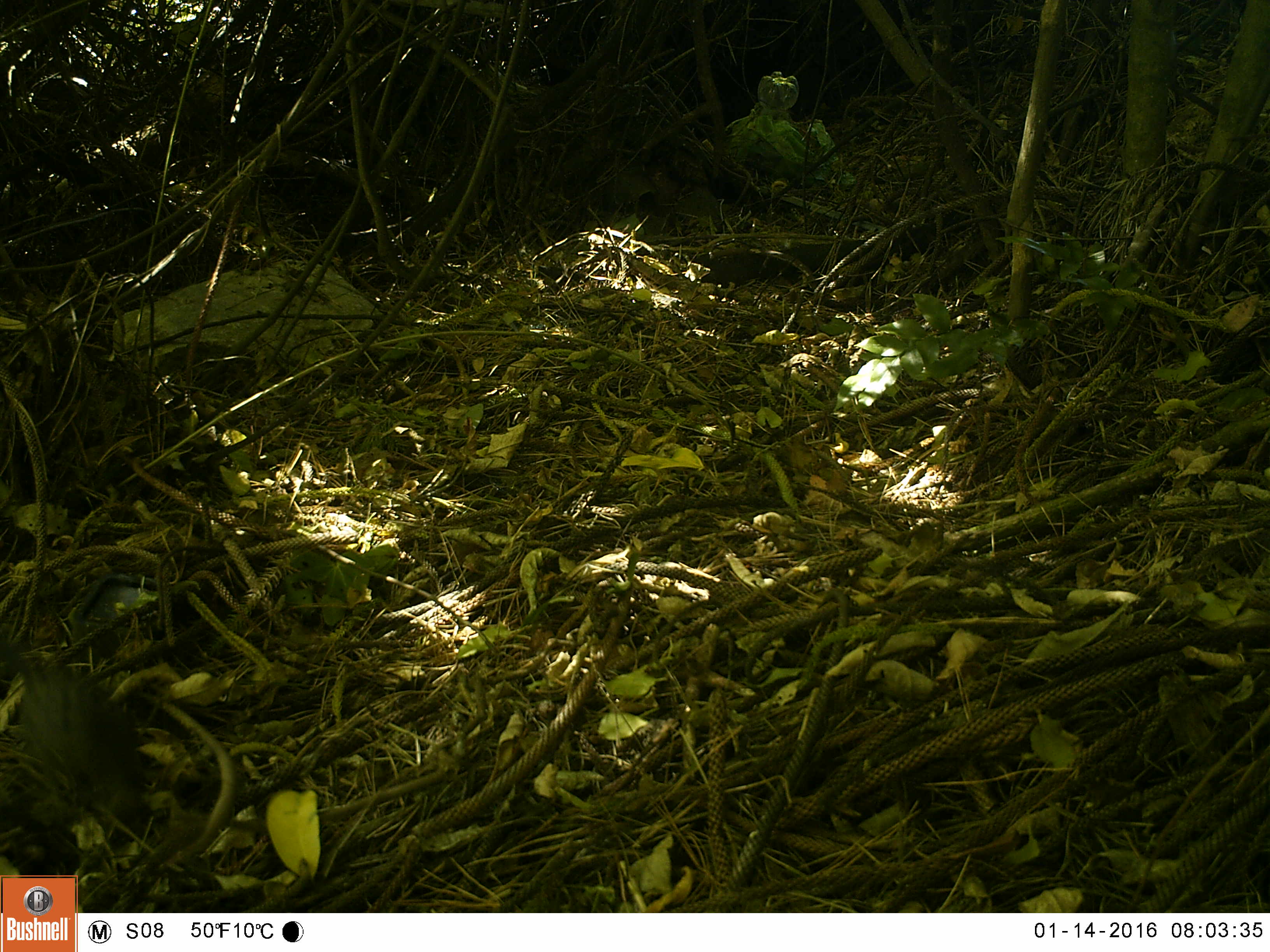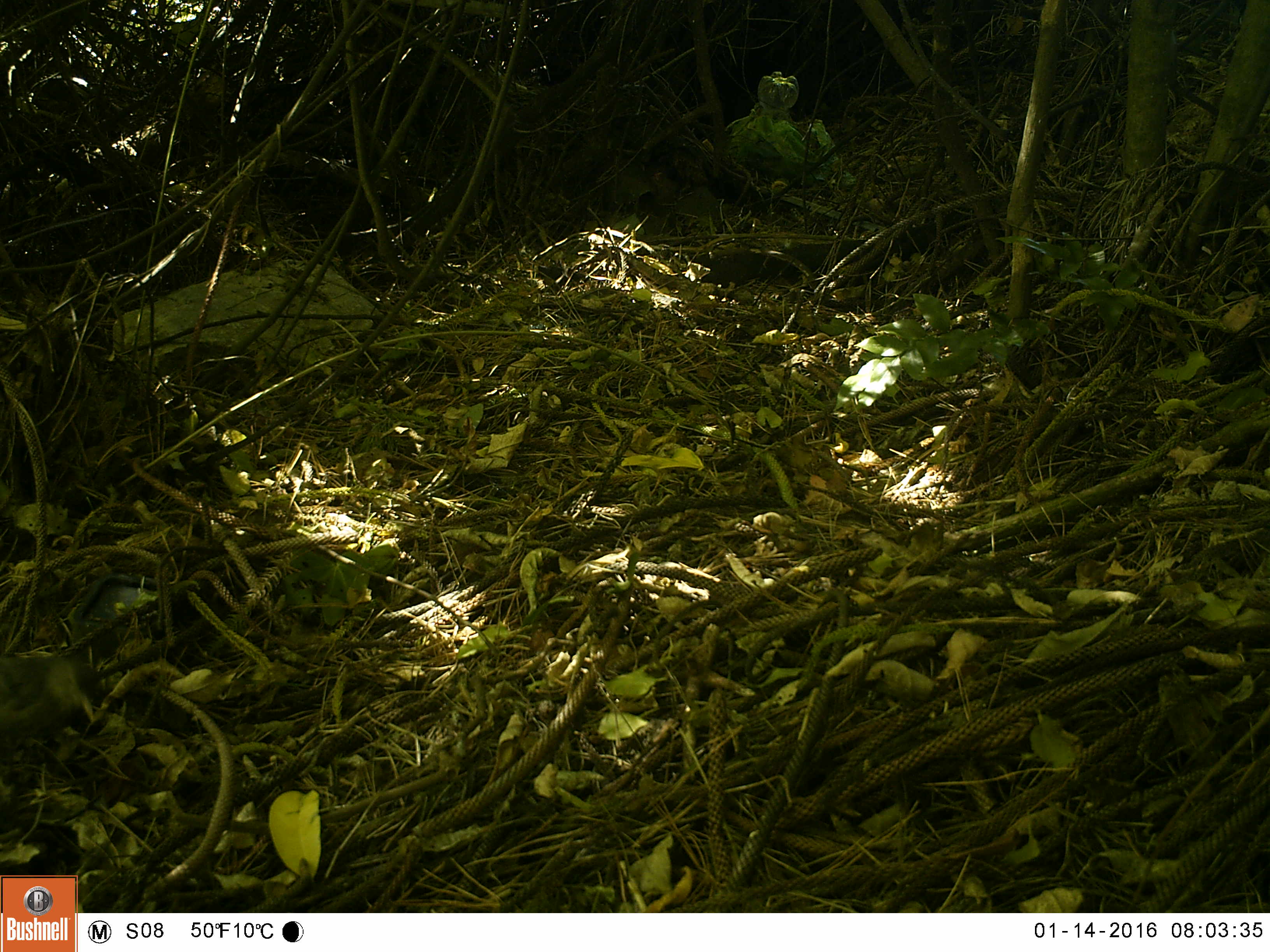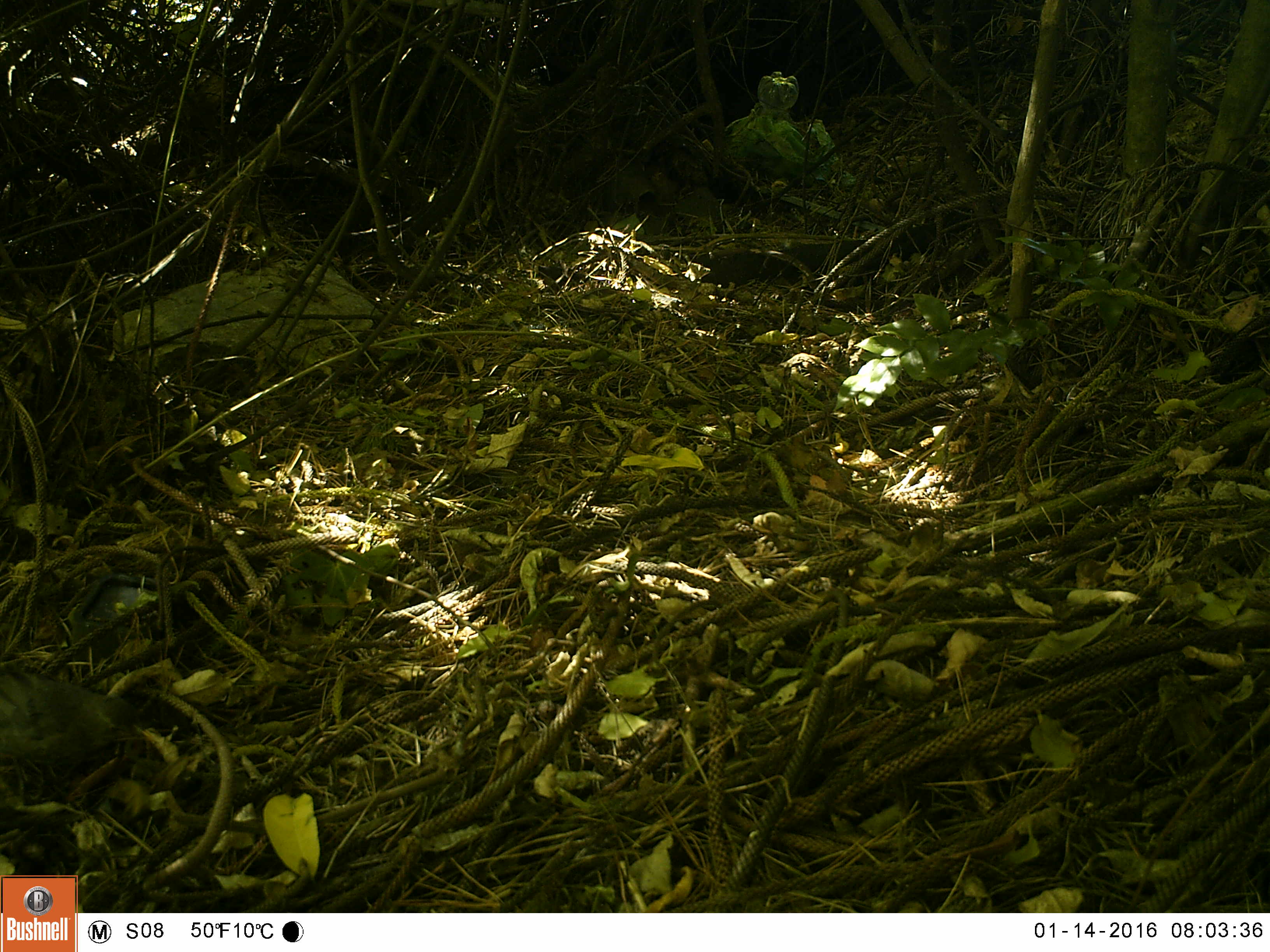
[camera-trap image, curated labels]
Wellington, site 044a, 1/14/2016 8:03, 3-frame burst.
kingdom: Animalia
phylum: Chordata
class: Aves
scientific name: Aves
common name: bird